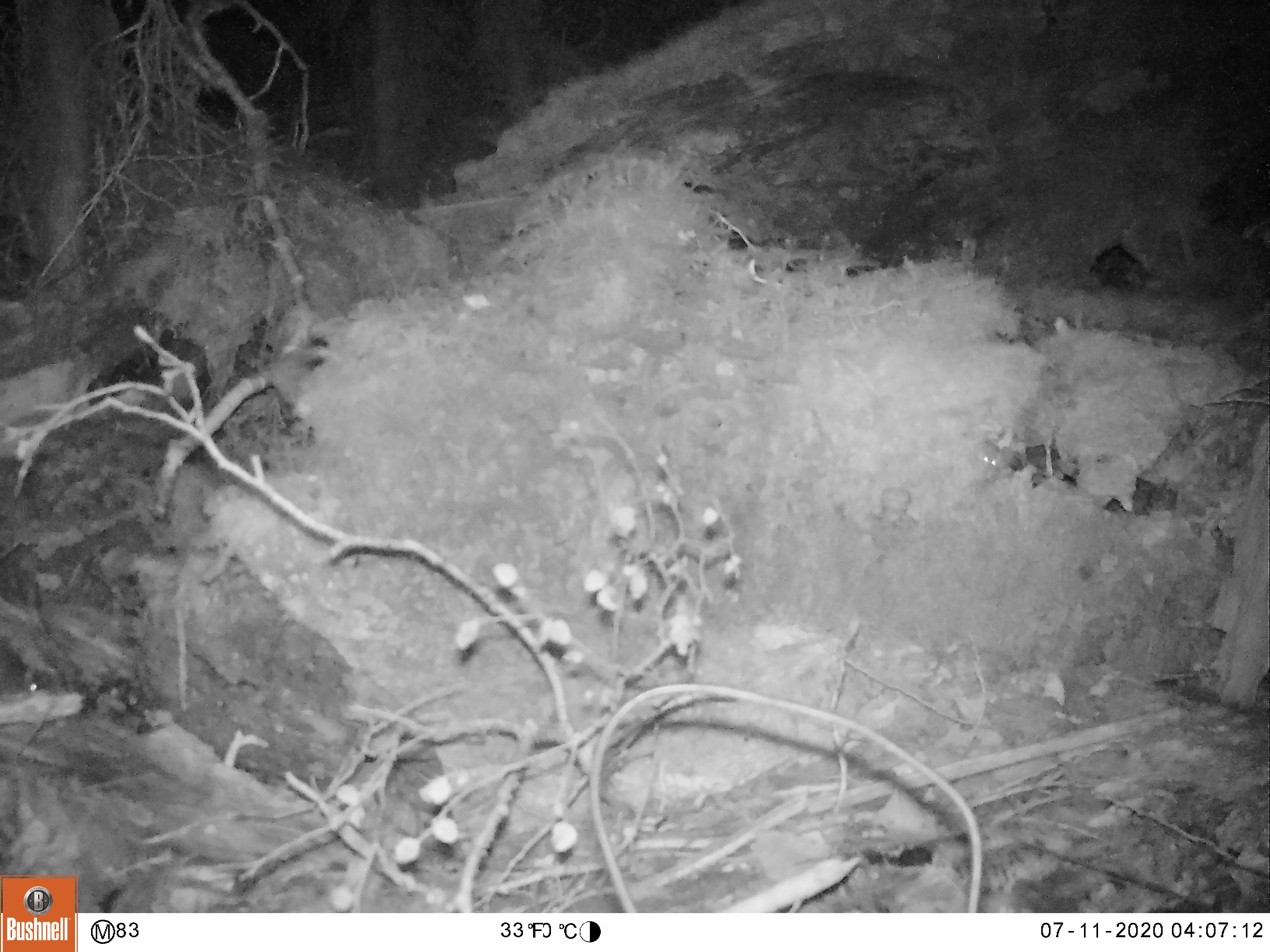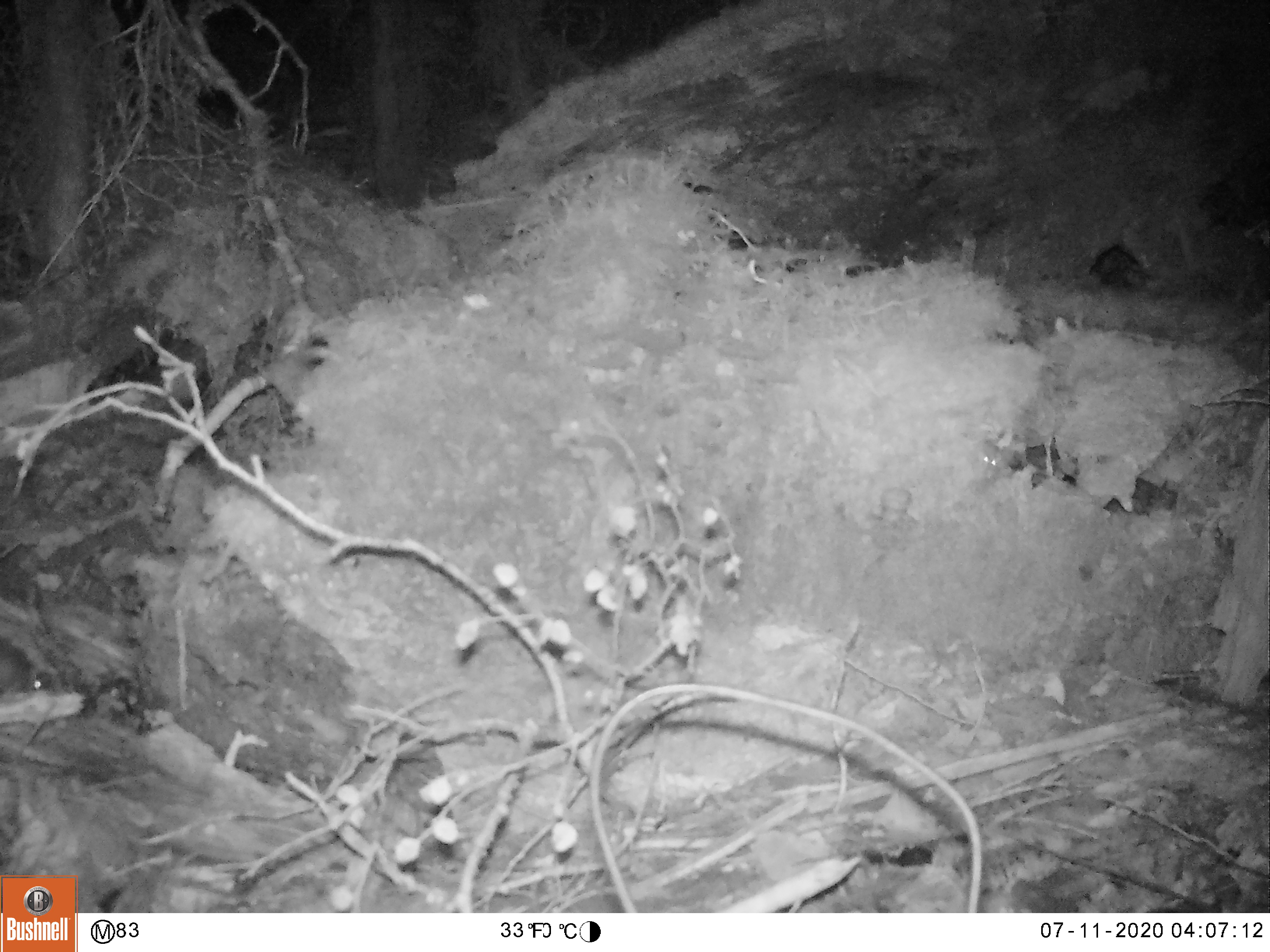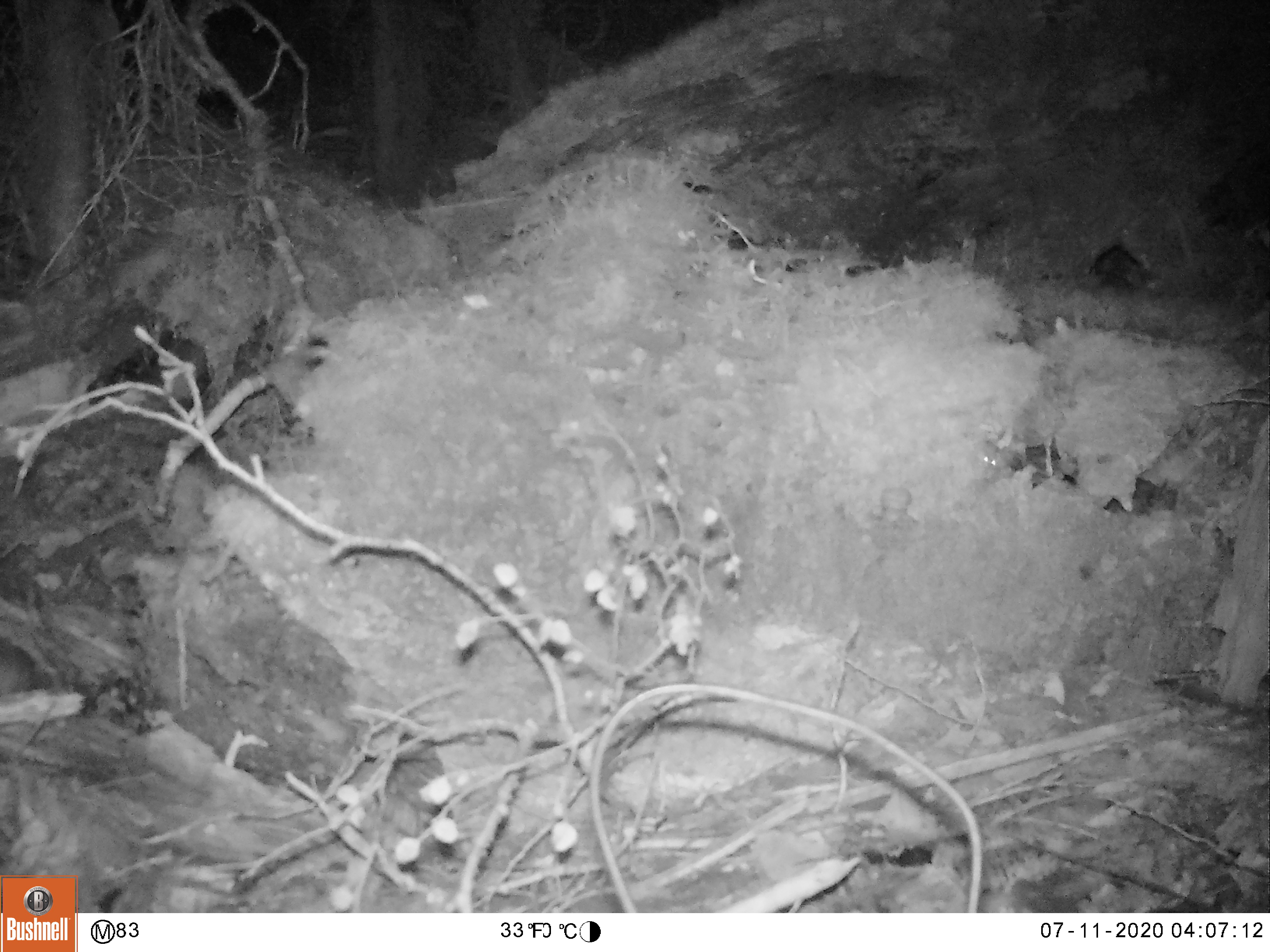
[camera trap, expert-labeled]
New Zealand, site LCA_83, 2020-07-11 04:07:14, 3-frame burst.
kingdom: Animalia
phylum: Chordata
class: Mammalia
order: Rodentia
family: Muridae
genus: Mus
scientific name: Mus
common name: mouse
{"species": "mouse (Mus)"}